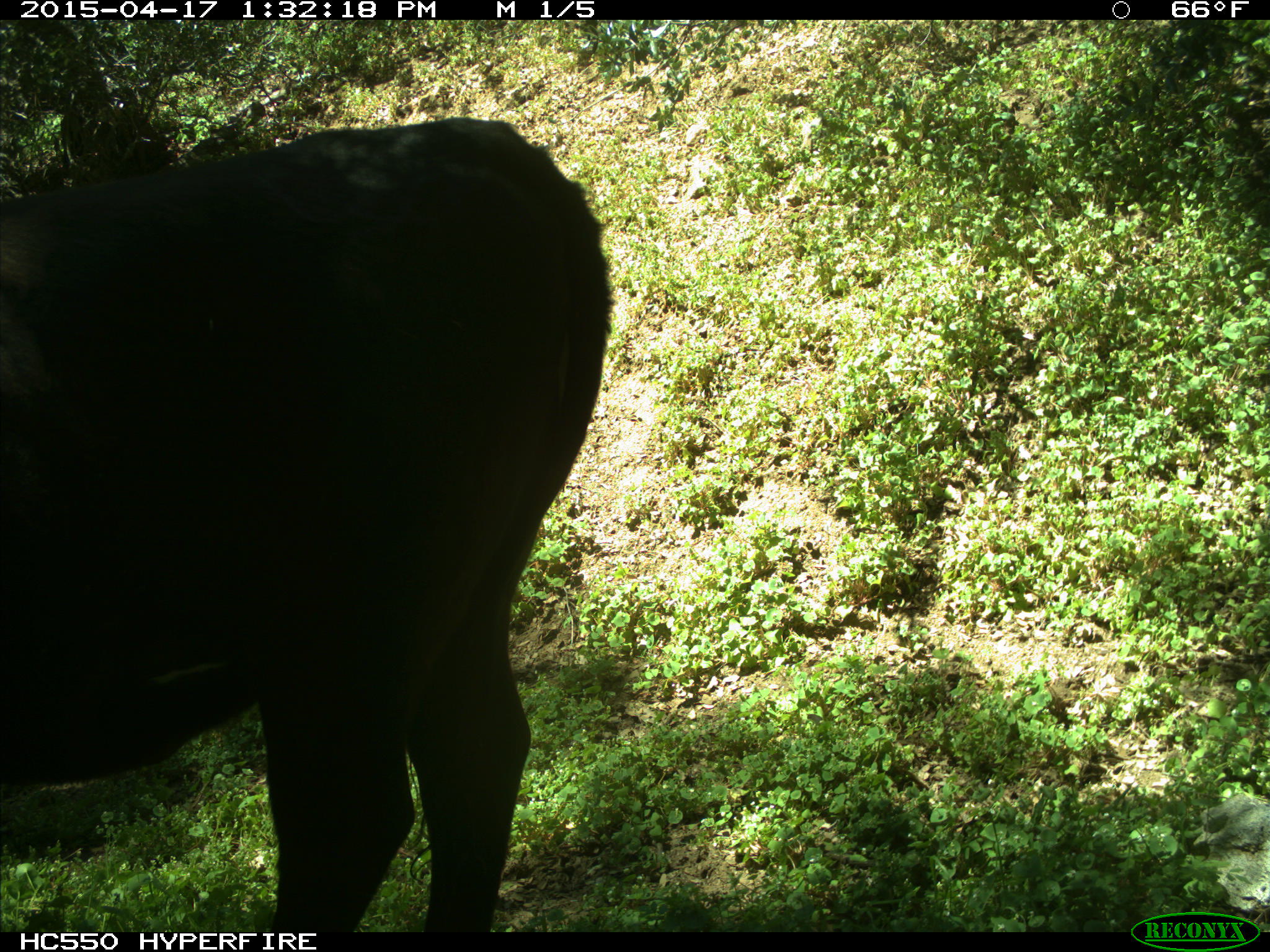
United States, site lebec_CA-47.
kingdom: Animalia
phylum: Chordata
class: Mammalia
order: Artiodactyla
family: Bovidae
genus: Bos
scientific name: Bos taurus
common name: domestic cow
Bos taurus (domestic cow).